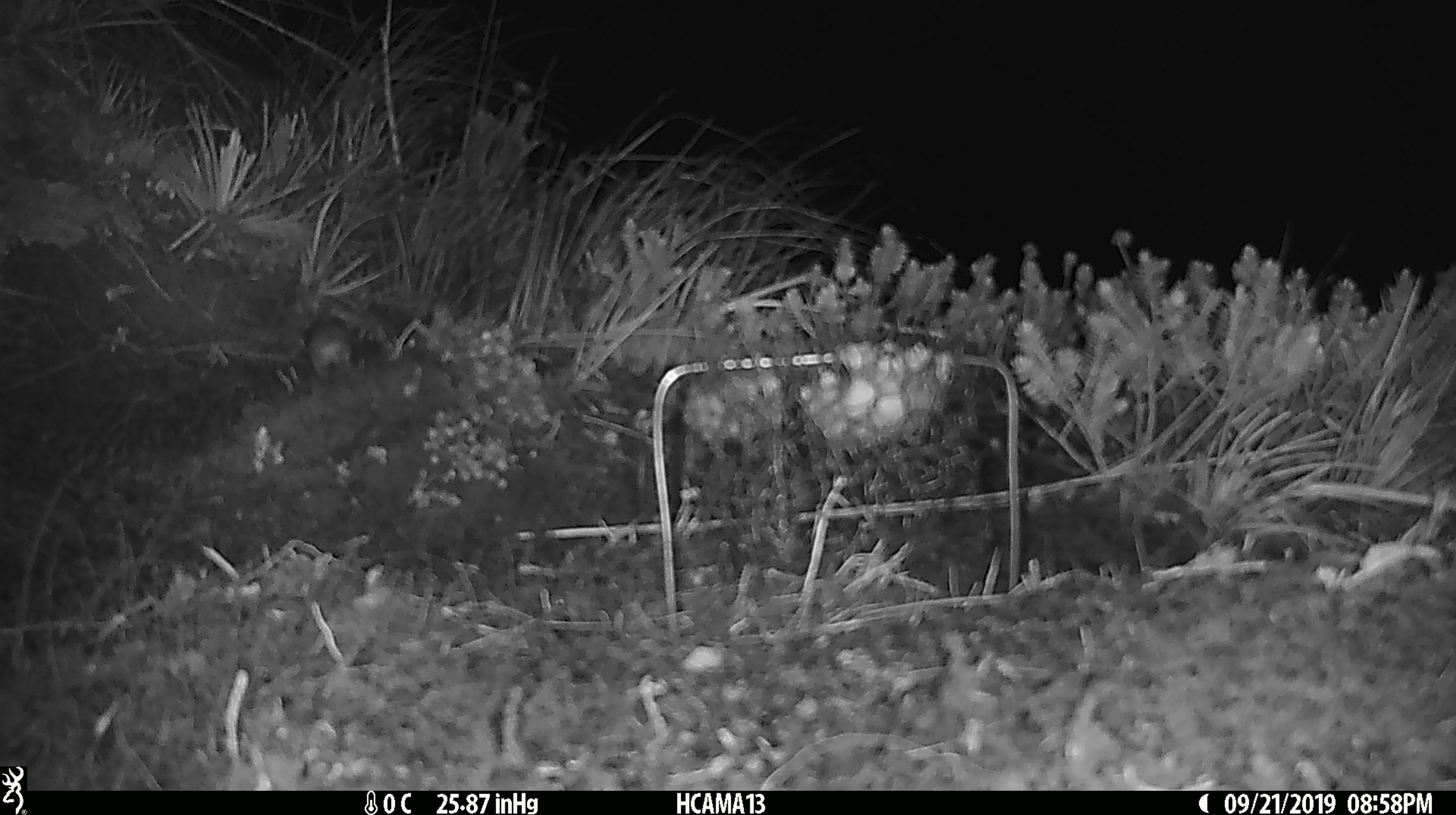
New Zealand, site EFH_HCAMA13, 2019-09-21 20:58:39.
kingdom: Animalia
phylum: Chordata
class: Mammalia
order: Rodentia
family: Muridae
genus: Mus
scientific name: Mus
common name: mouse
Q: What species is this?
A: Mouse (Mus).